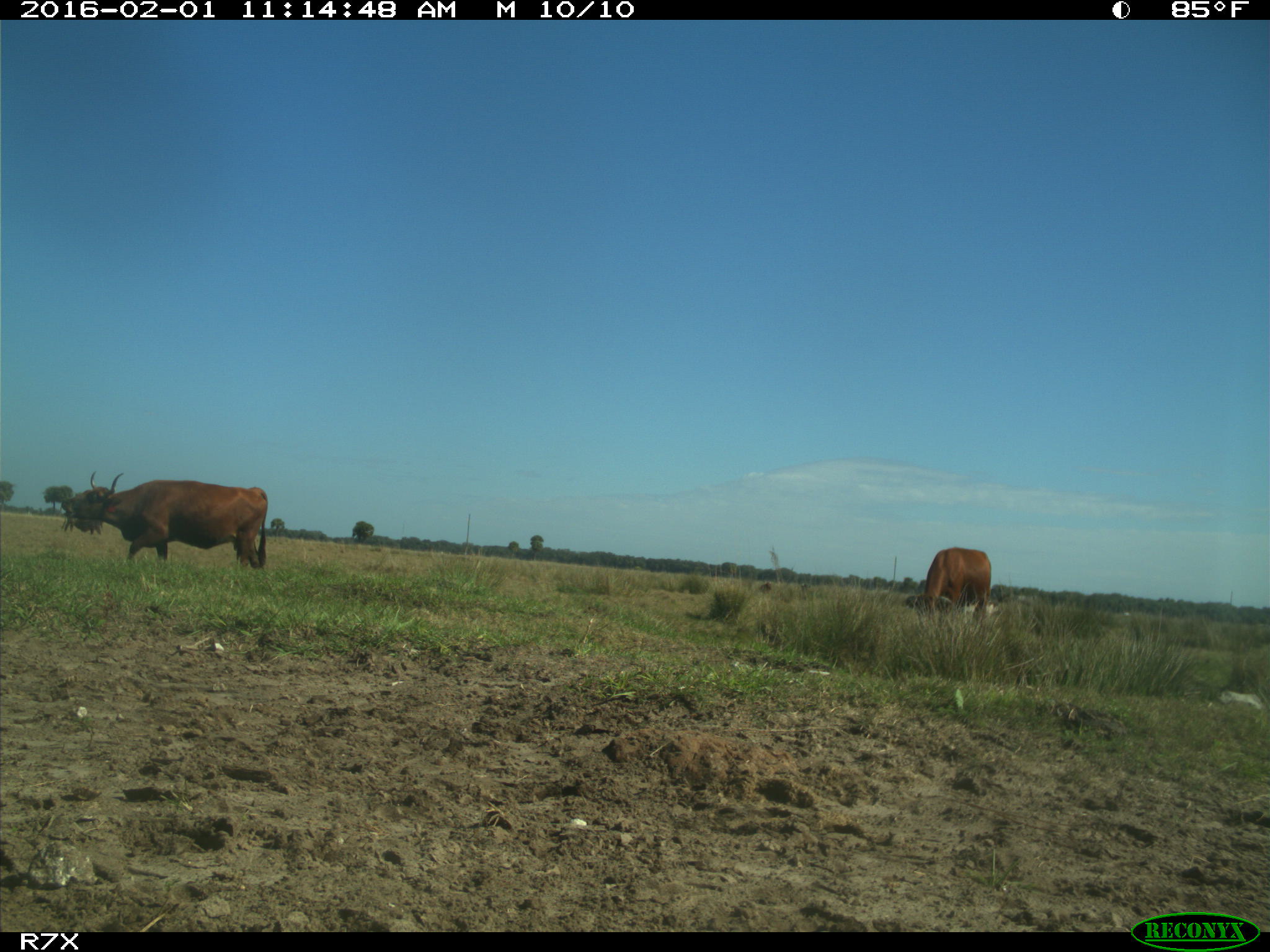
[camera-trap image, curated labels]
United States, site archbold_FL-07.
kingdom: Animalia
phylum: Chordata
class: Mammalia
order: Artiodactyla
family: Bovidae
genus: Bos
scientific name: Bos taurus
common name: domestic cow